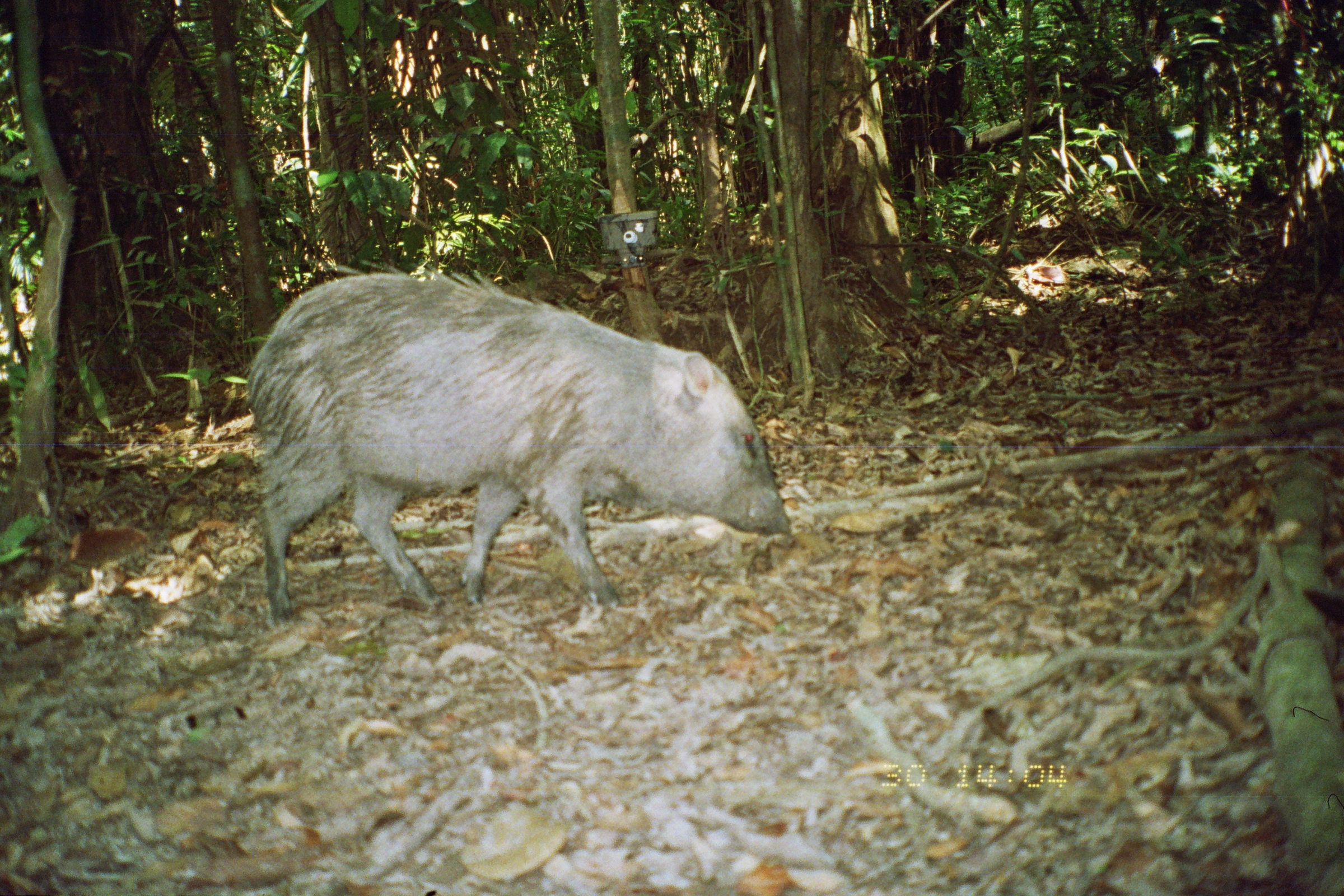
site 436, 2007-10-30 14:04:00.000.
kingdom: Animalia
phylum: Chordata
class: Mammalia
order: Artiodactyla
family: Tayassuidae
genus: Pecari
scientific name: Pecari tajacu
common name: collared peccary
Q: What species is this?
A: Pecari tajacu (collared peccary).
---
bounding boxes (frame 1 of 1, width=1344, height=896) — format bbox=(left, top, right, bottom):
pecari tajacu: bbox=(242, 258, 793, 631)